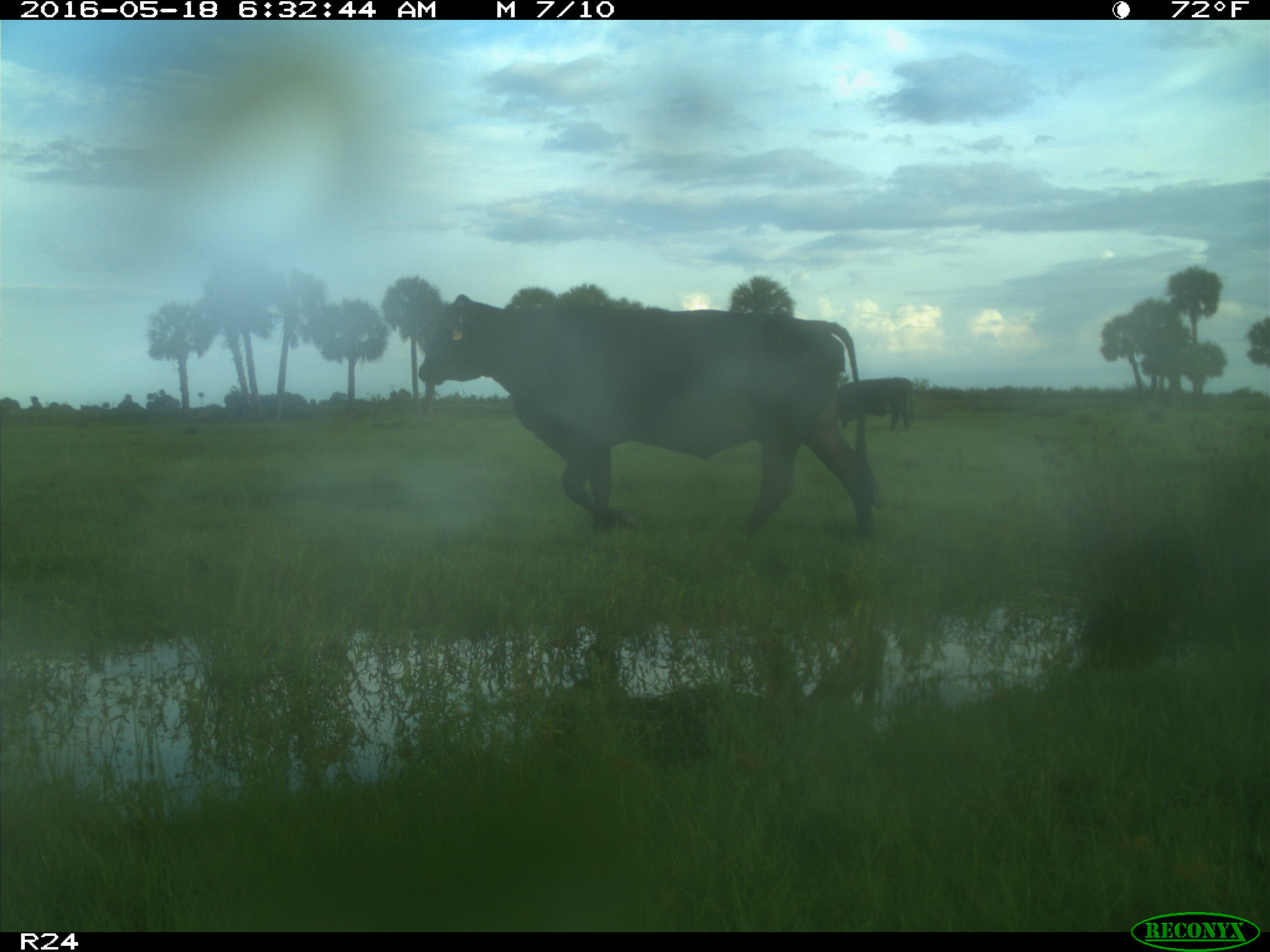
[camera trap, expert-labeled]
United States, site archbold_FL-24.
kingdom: Animalia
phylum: Chordata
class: Mammalia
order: Artiodactyla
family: Bovidae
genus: Bos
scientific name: Bos taurus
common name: domestic cow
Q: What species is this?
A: Bos taurus (domestic cow).